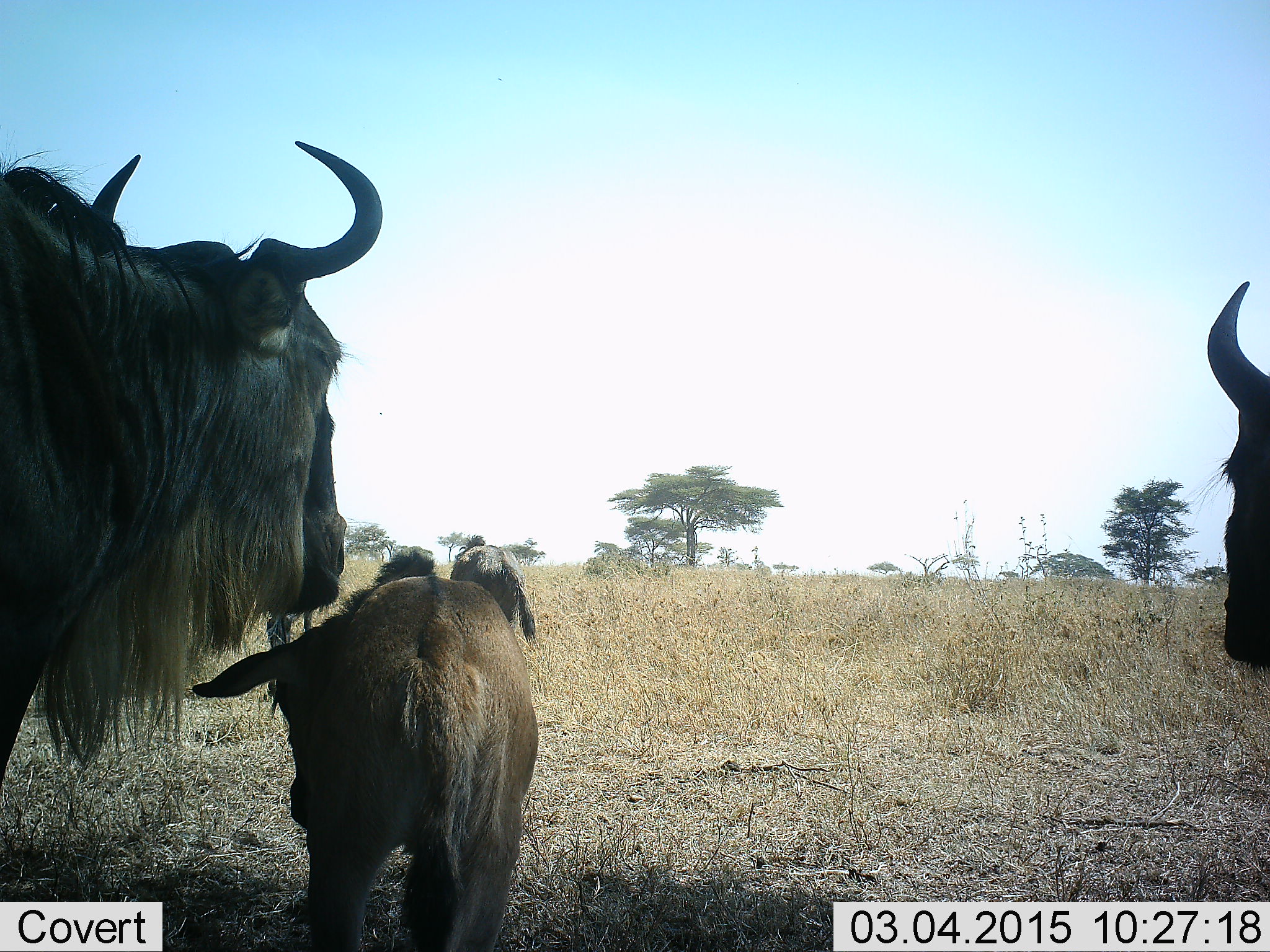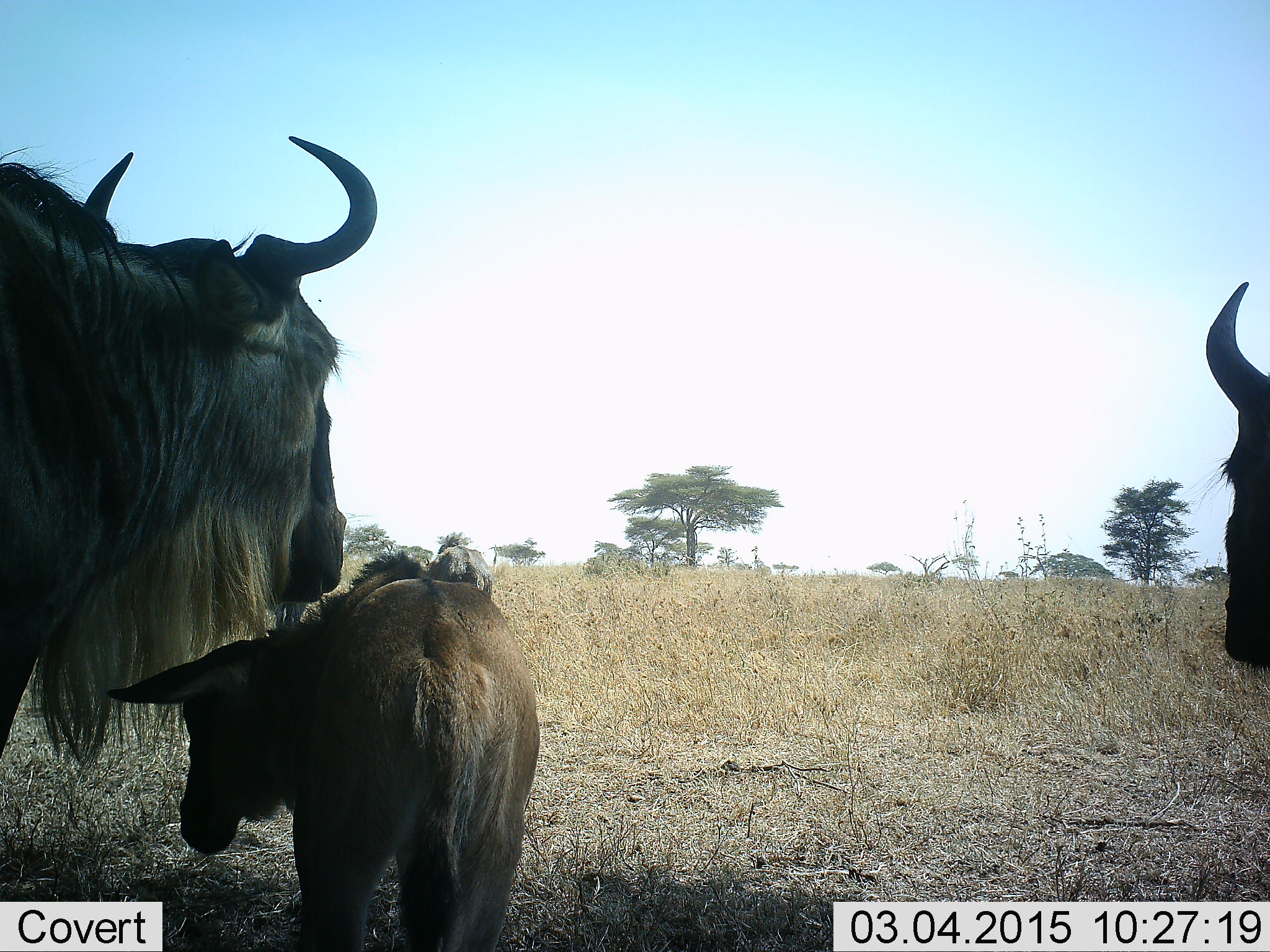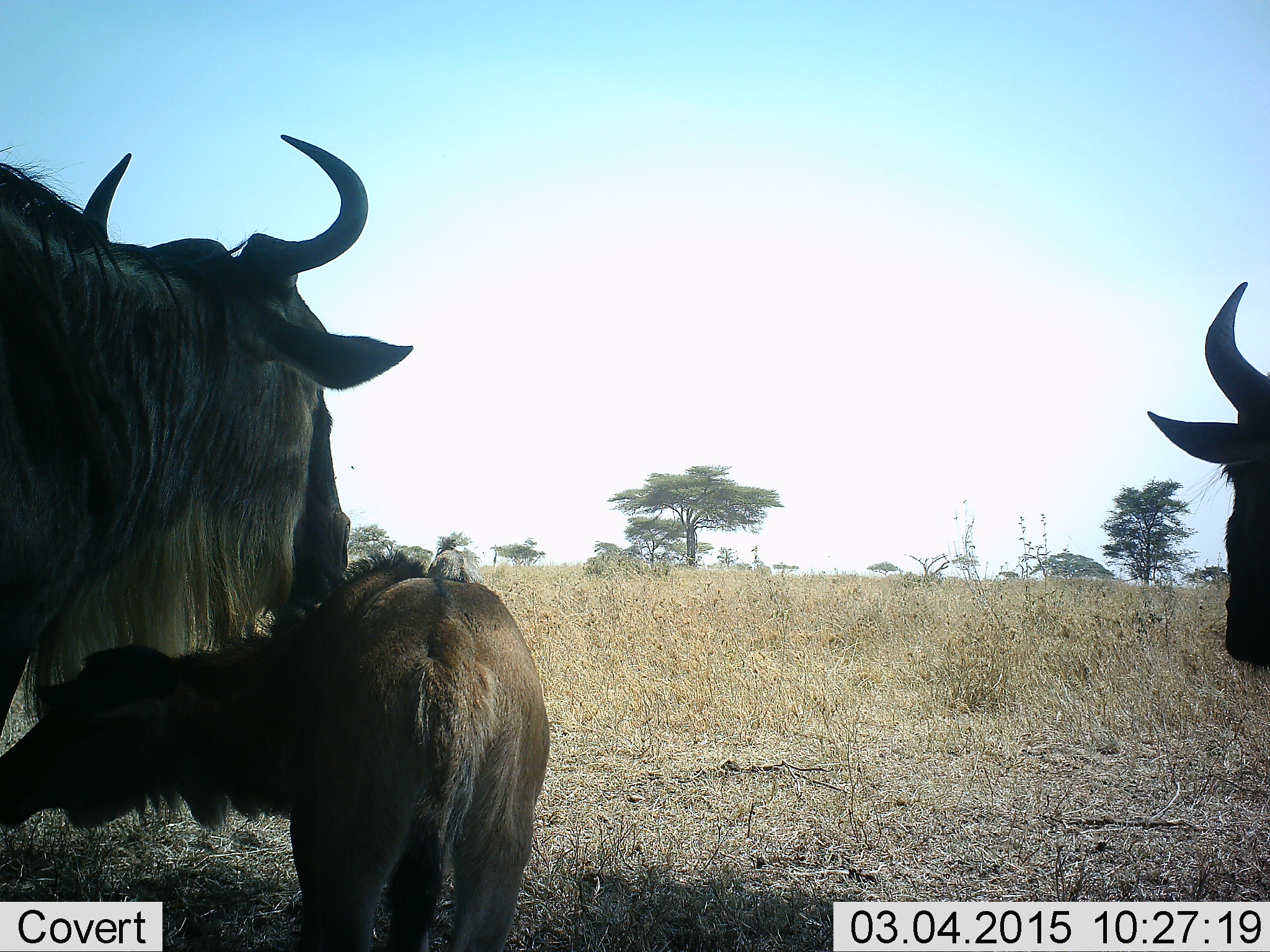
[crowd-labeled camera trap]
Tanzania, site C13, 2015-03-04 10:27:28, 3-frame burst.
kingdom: Animalia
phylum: Chordata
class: Mammalia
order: Artiodactyla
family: Bovidae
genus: Connochaetes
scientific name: Connochaetes taurinus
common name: blue wildebeest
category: wildebeest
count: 3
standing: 70%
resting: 20%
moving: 10%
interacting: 20%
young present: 70%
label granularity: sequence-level